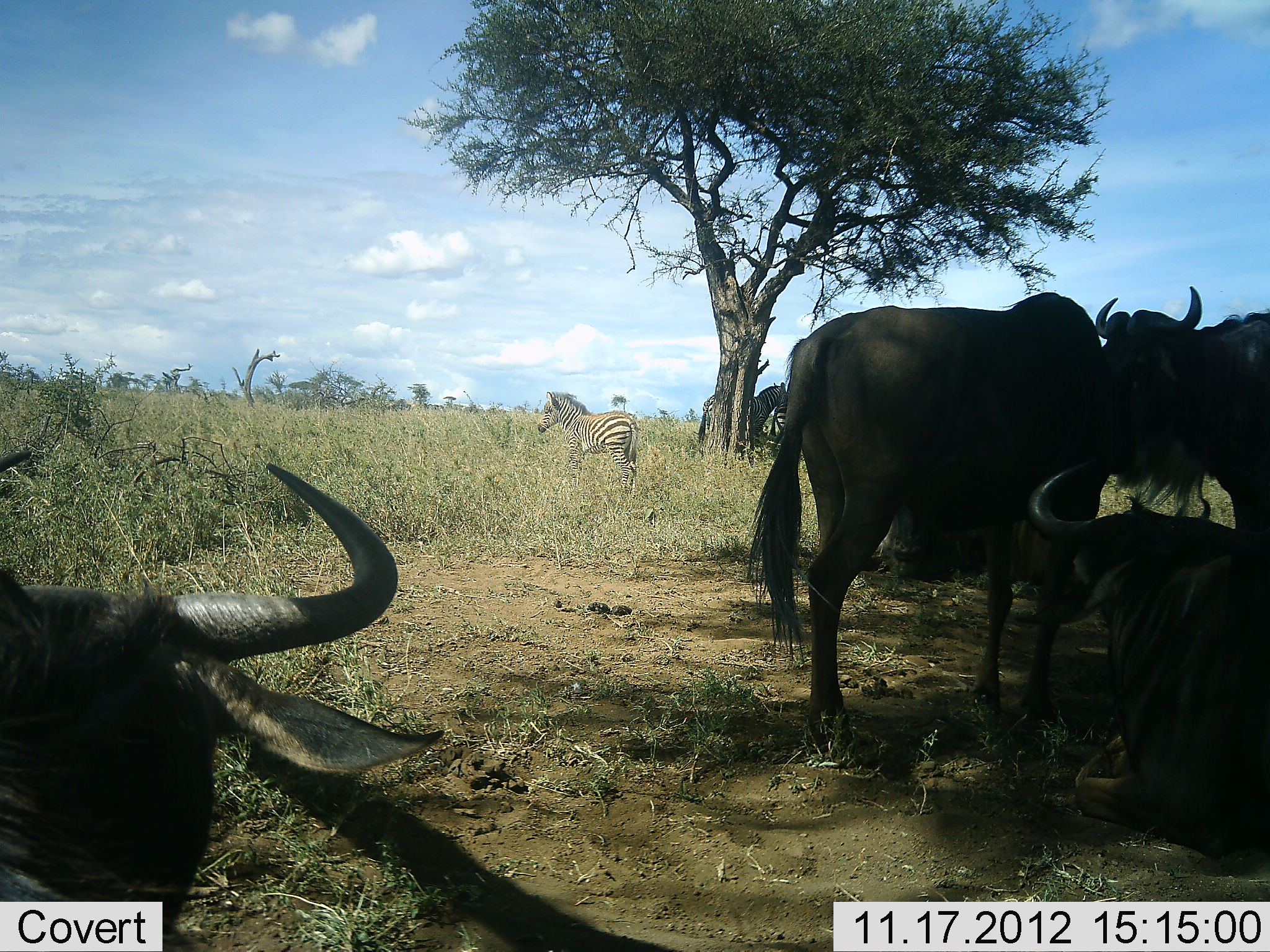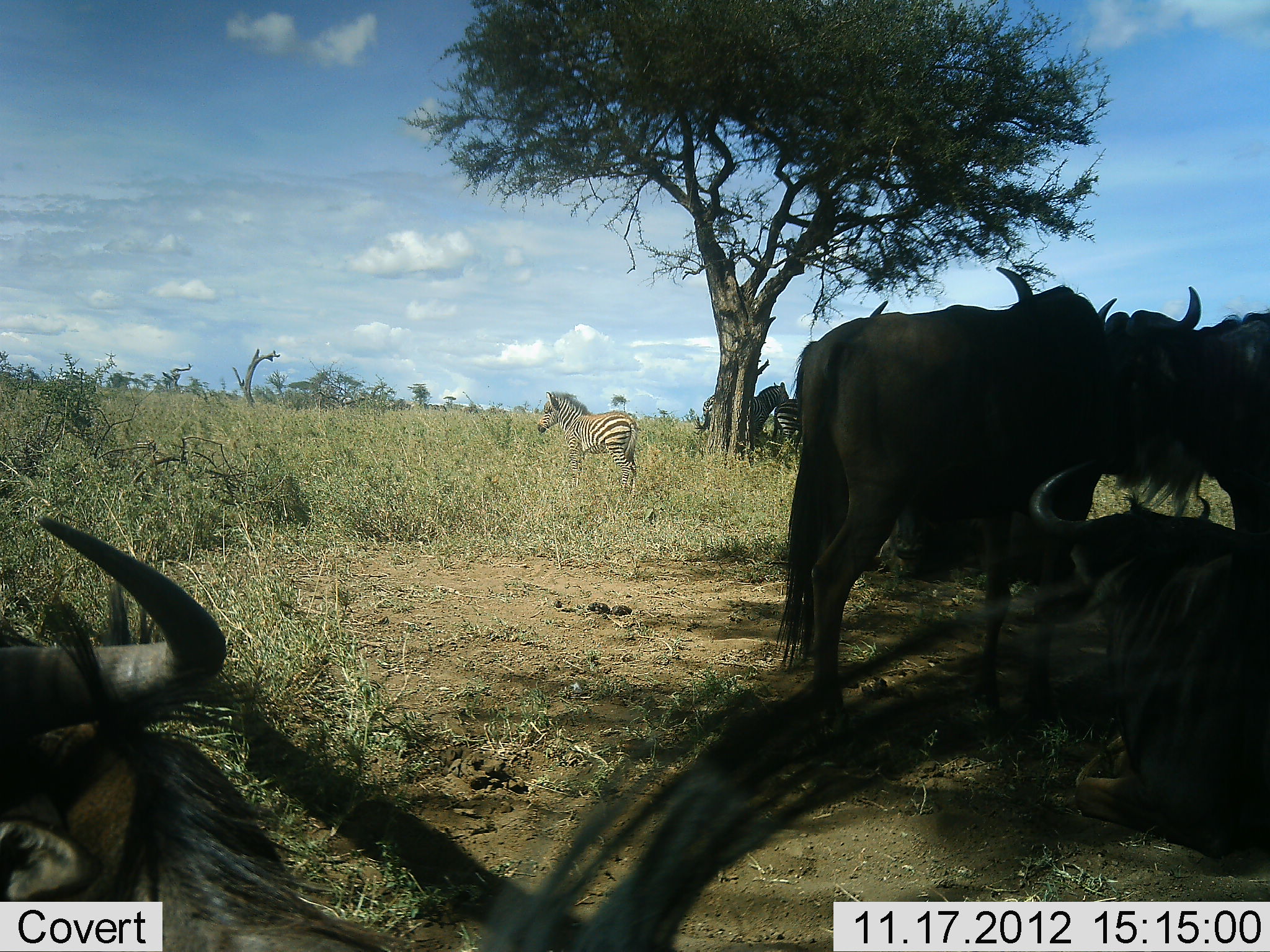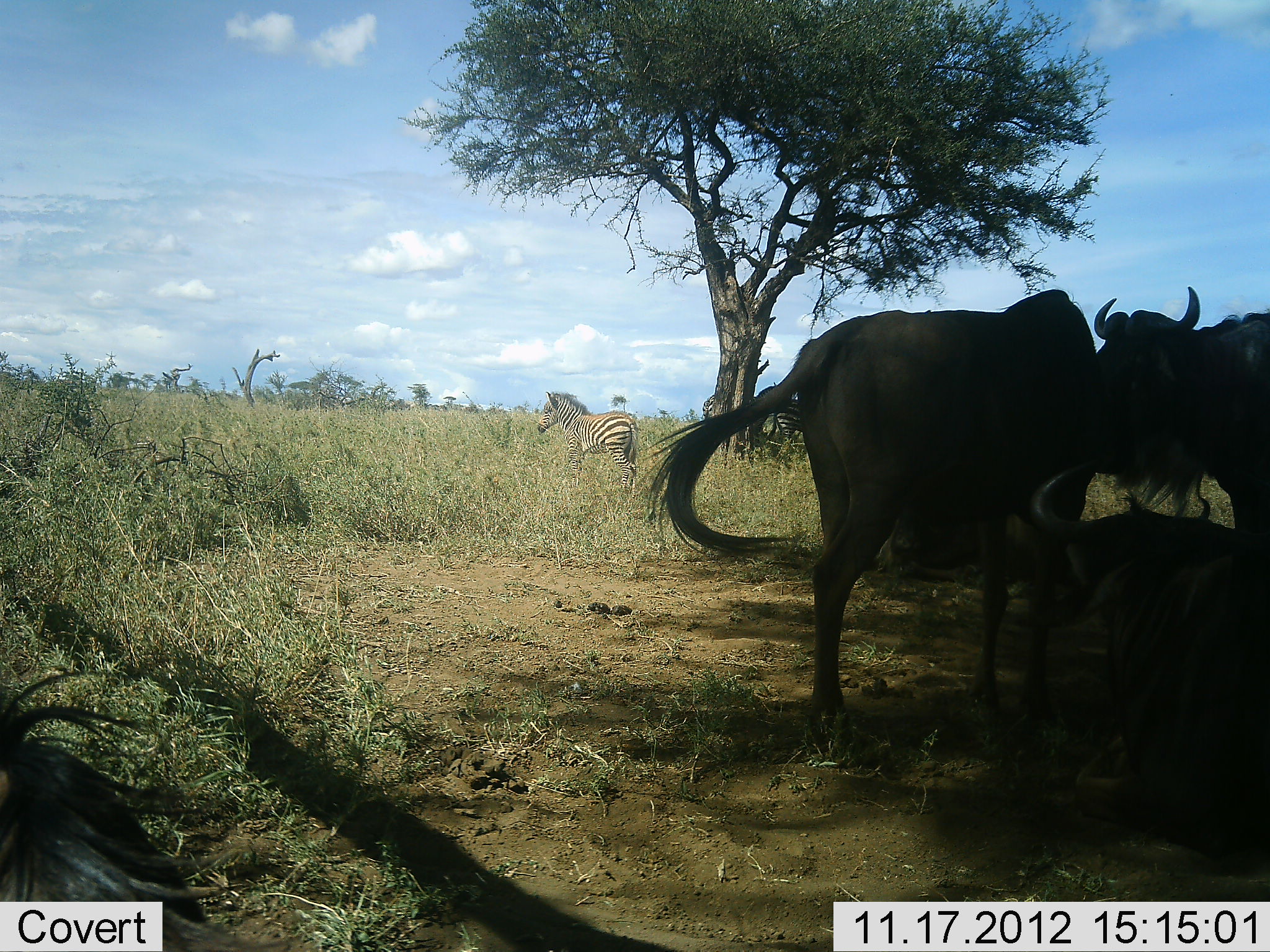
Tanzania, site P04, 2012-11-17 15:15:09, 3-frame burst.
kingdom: Animalia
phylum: Chordata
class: Mammalia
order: Artiodactyla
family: Bovidae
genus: Connochaetes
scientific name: Connochaetes taurinus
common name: blue wildebeest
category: wildebeest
Wildebeest (blue wildebeest) (Connochaetes taurinus), count 4. Behavior (volunteer vote fractions): standing 100%, resting 82%, moving 9%, interacting 9%. Young present (vote fraction): 0%. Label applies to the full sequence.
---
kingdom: Animalia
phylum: Chordata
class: Mammalia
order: Perissodactyla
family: Equidae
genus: Equus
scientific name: Equus quagga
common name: plains zebra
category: zebra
Zebra (plains zebra) (Equus quagga), count 3. Behavior (volunteer vote fractions): standing 100%, resting 0%, moving 0%, interacting 0%. Young present (vote fraction): 20%. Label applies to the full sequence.